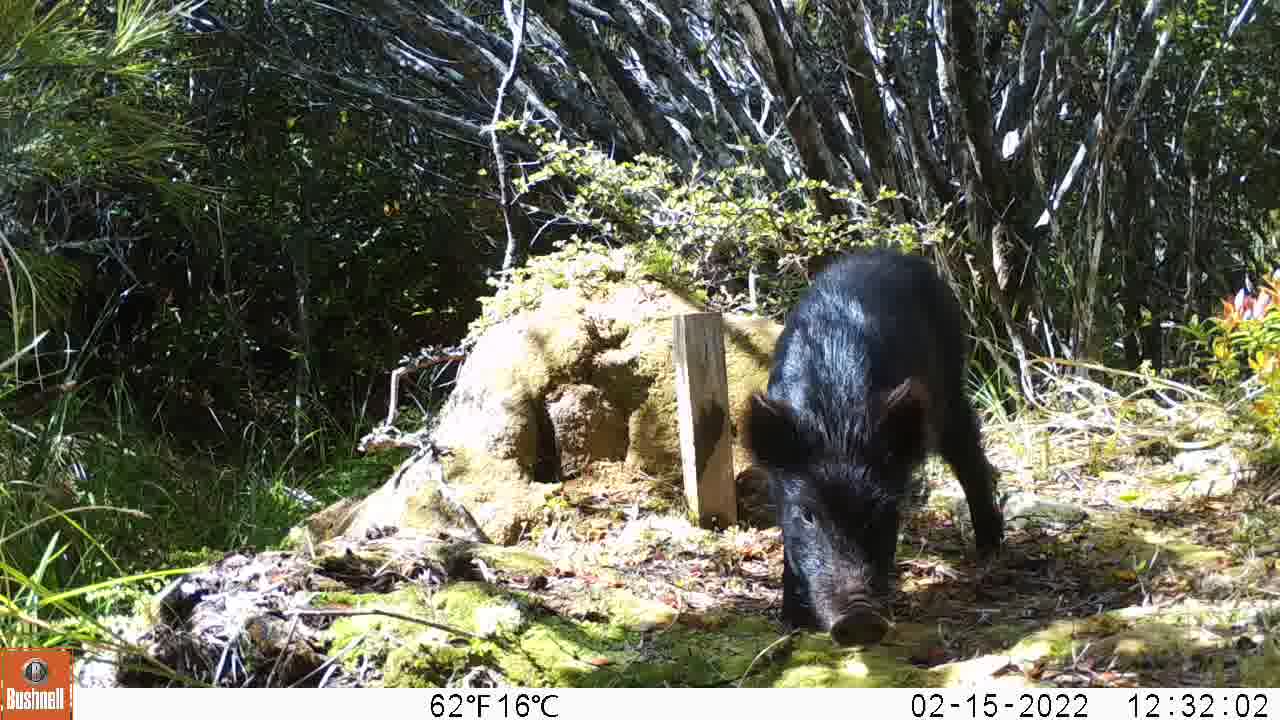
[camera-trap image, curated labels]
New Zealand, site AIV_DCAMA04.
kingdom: Animalia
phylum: Chordata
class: Mammalia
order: Artiodactyla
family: Suidae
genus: Sus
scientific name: Sus scrofa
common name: pig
Pig (Sus scrofa).